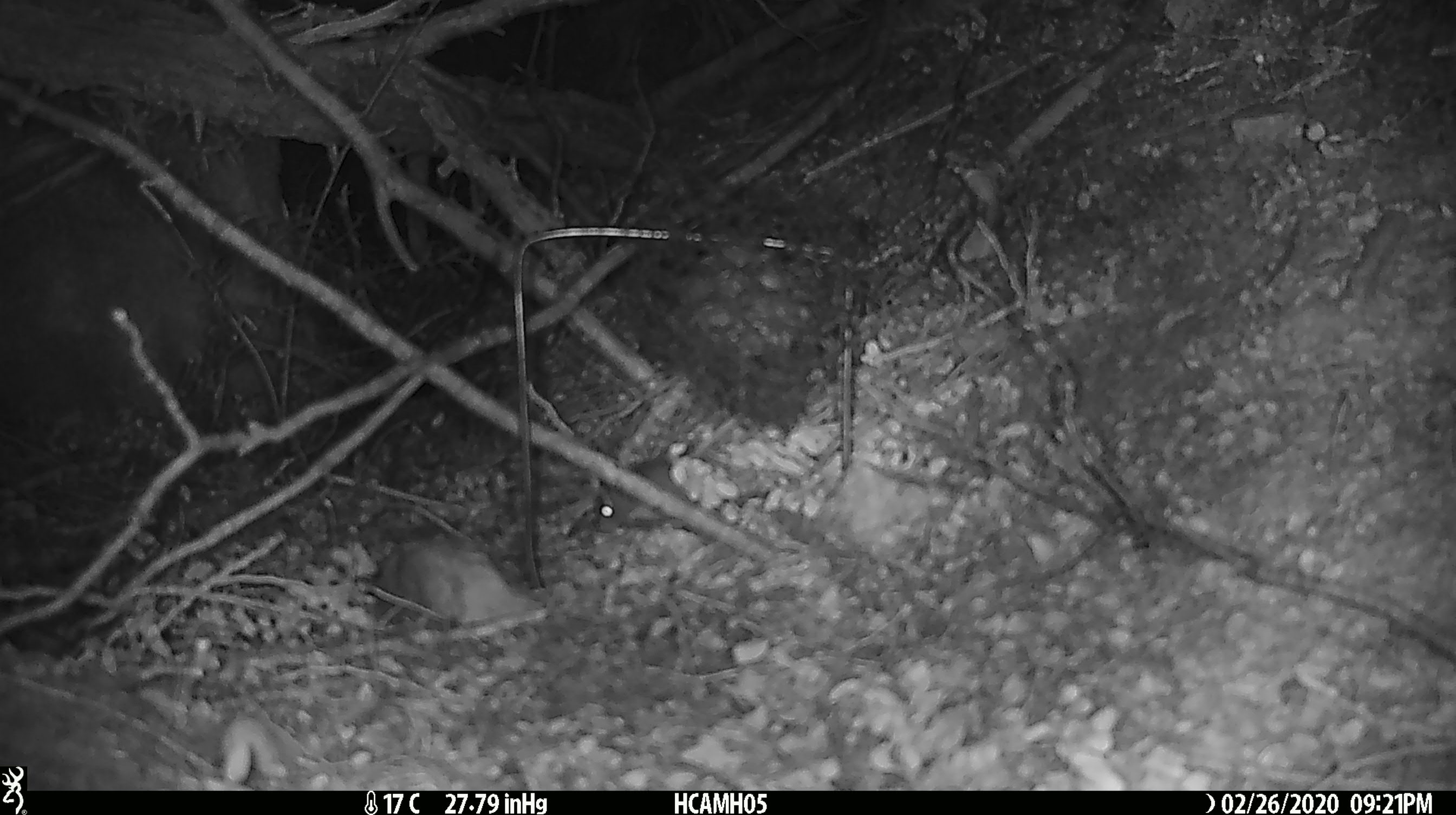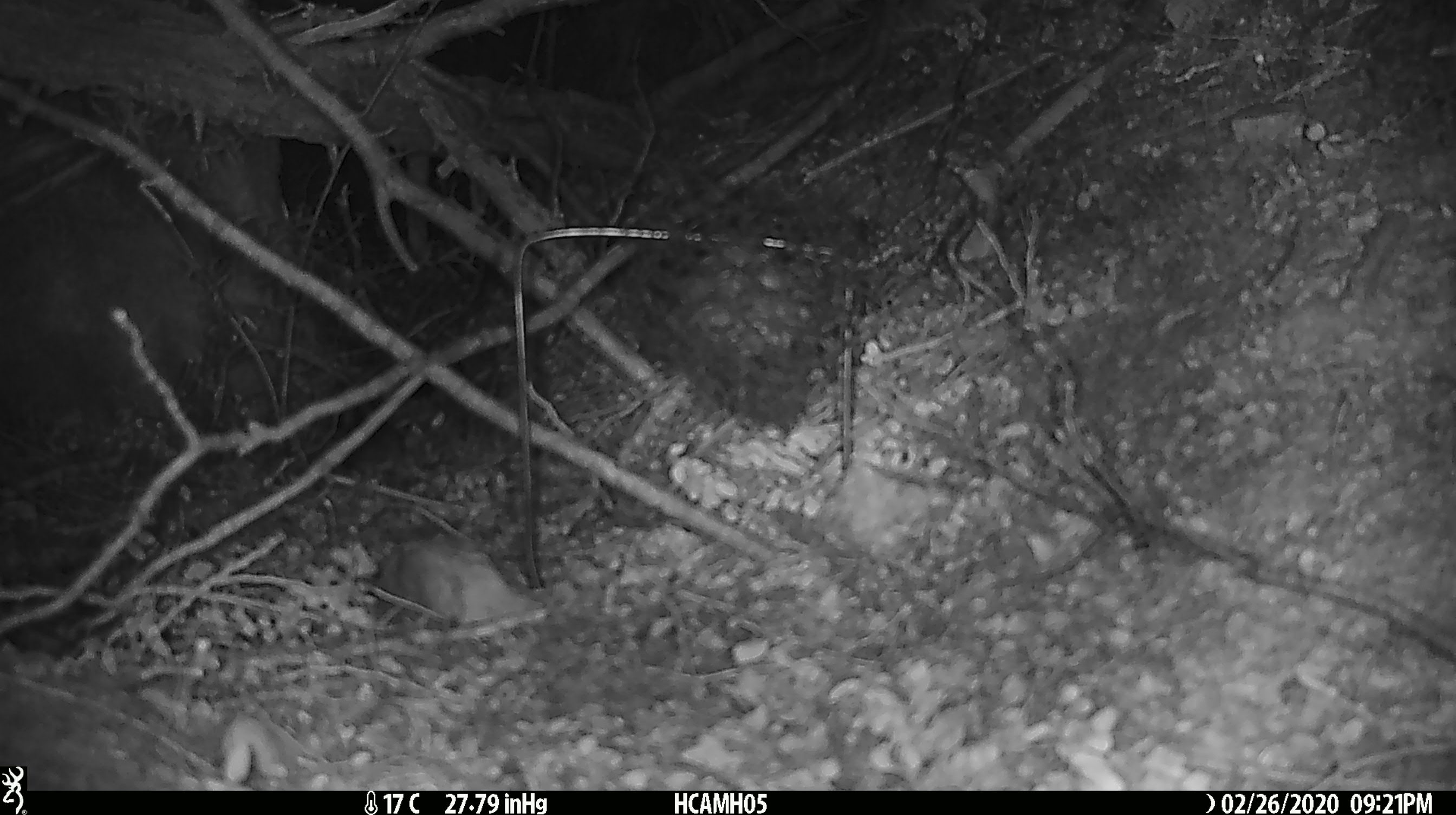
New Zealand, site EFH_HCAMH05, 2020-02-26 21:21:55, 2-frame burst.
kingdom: Animalia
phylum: Chordata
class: Mammalia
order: Rodentia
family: Muridae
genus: Mus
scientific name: Mus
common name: mouse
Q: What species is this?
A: Mouse (Mus).